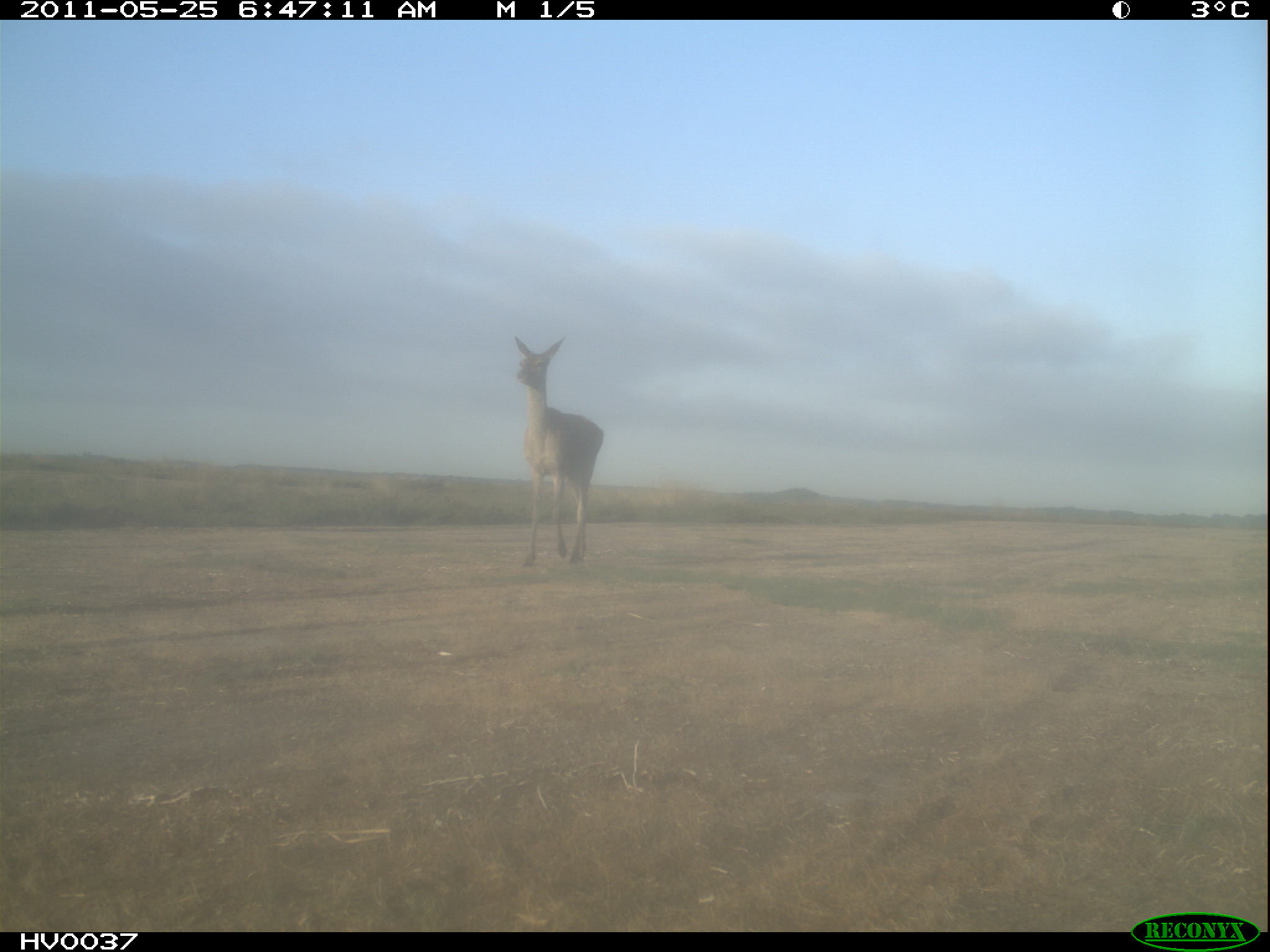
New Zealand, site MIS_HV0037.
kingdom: Animalia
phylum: Chordata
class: Mammalia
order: Artiodactyla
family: Cervidae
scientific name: Cervidae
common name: deer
Deer (Cervidae).